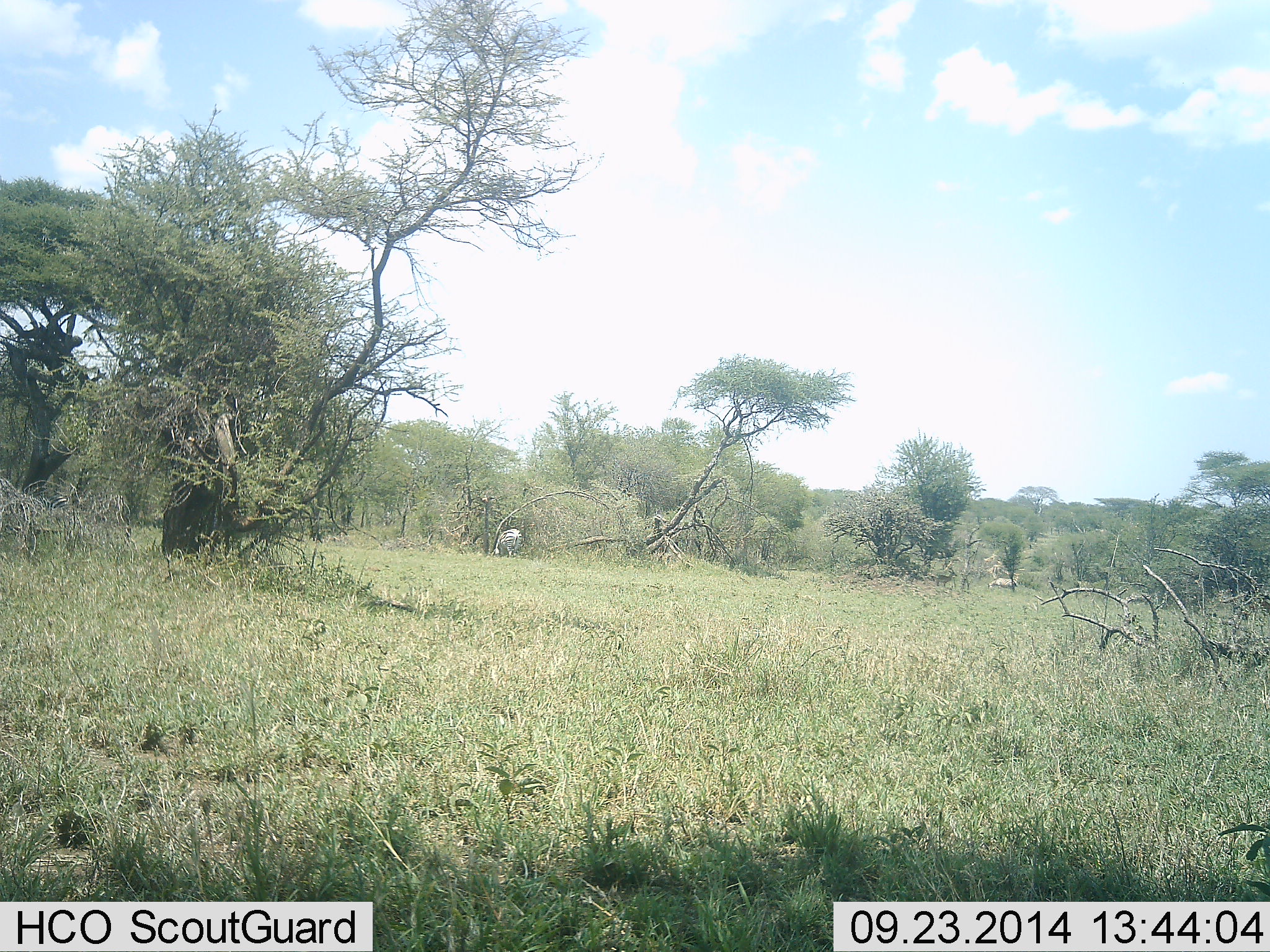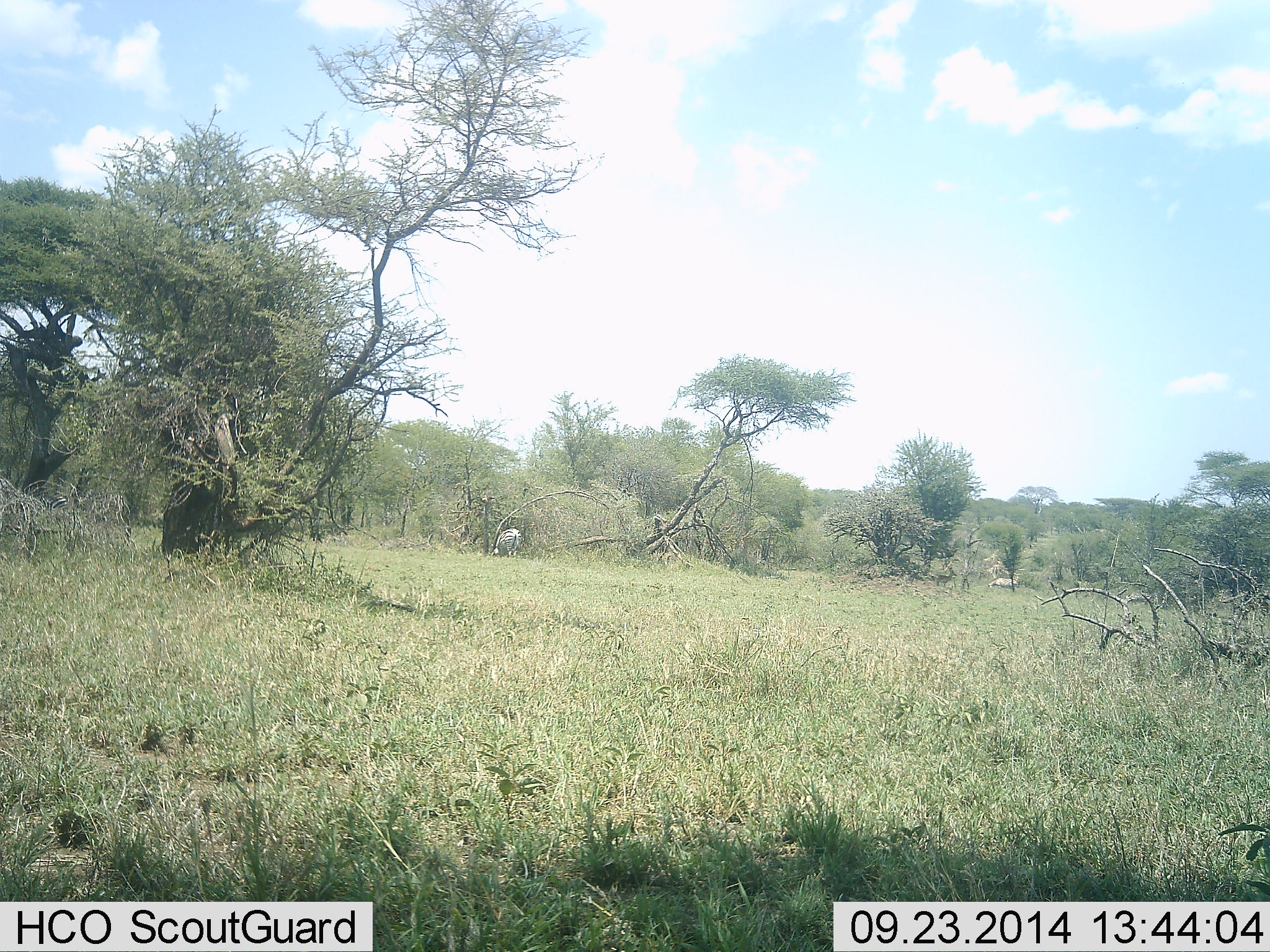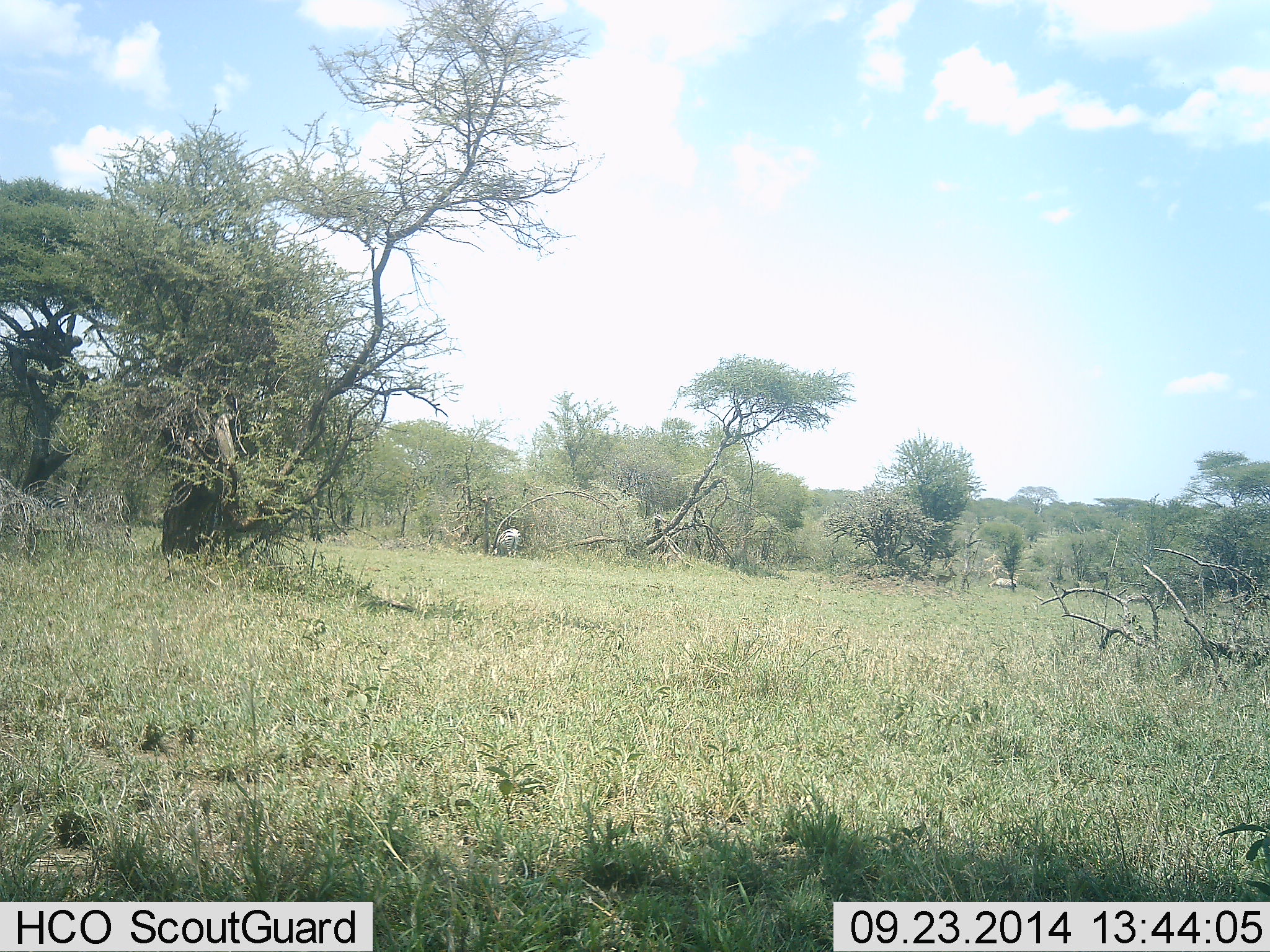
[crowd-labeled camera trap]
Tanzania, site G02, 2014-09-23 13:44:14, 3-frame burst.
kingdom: Animalia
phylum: Chordata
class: Mammalia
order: Perissodactyla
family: Equidae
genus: Equus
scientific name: Equus quagga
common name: plains zebra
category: zebra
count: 1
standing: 27%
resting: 0%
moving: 0%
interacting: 0%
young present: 0%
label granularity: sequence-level